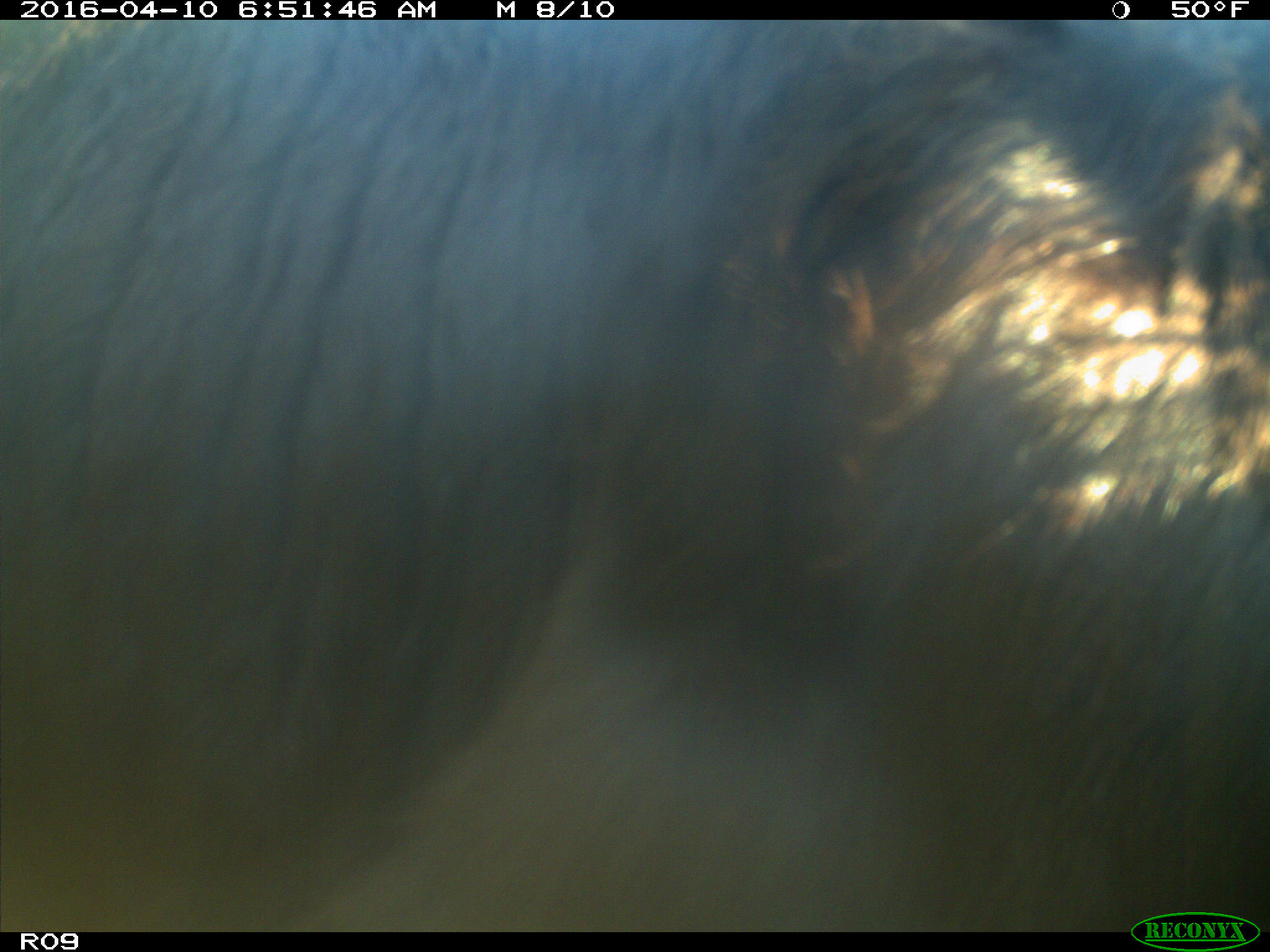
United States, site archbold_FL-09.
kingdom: Animalia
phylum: Chordata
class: Mammalia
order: Artiodactyla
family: Bovidae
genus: Bos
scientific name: Bos taurus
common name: domestic cow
Bos taurus (domestic cow).